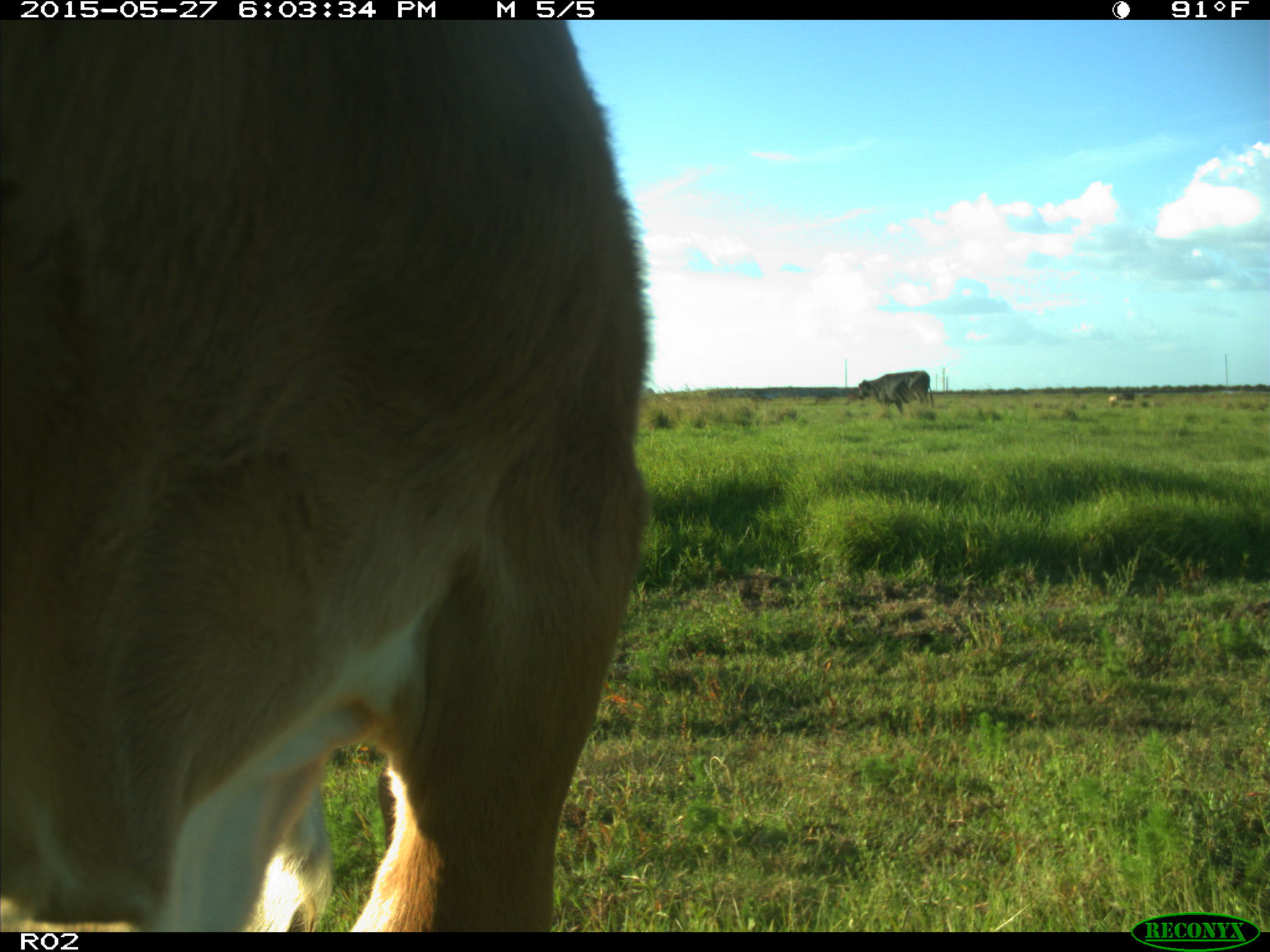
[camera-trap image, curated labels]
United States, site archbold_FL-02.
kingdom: Animalia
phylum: Chordata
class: Mammalia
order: Artiodactyla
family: Bovidae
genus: Bos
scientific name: Bos taurus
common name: domestic cow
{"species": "Bos taurus (domestic cow)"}